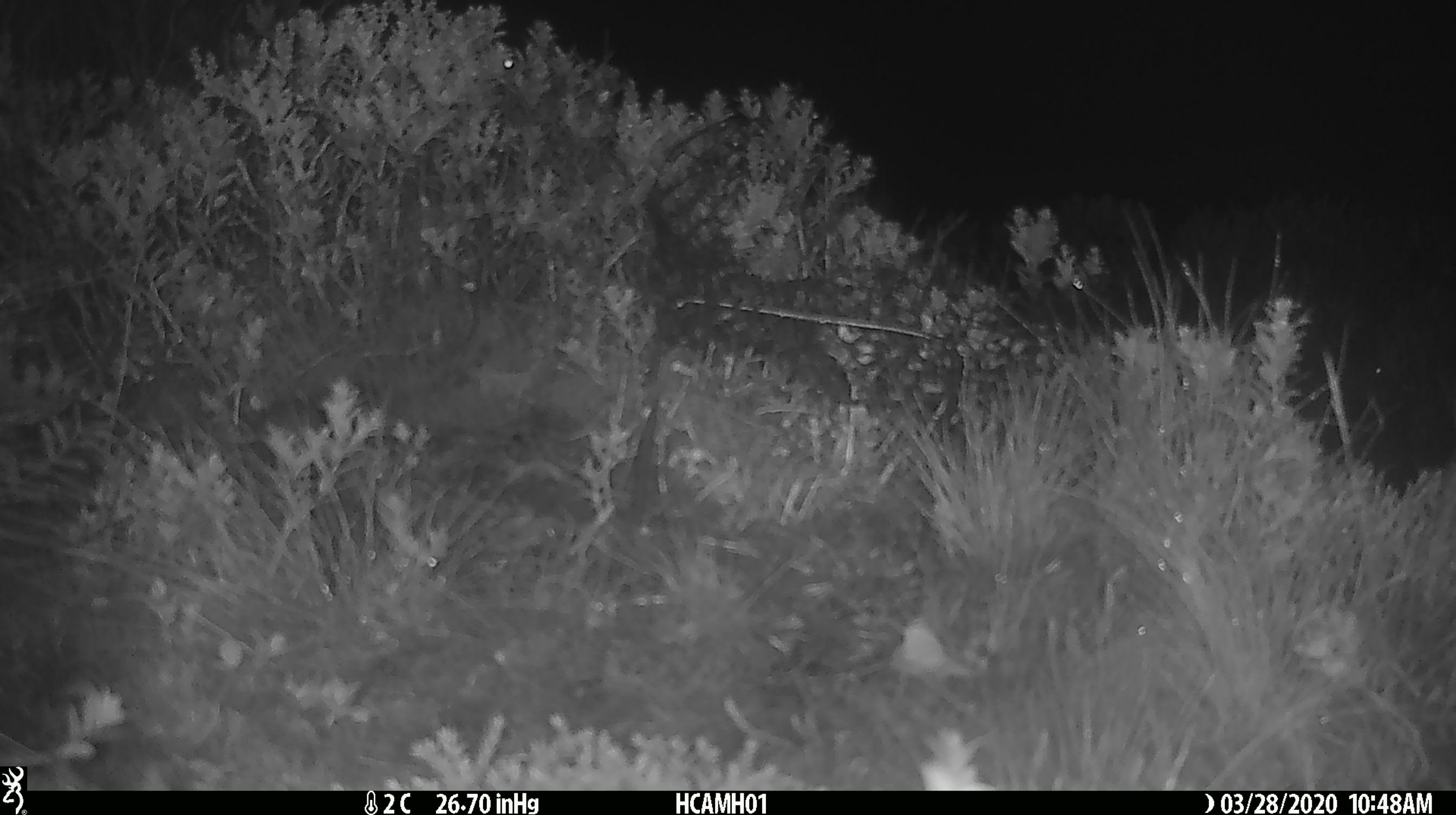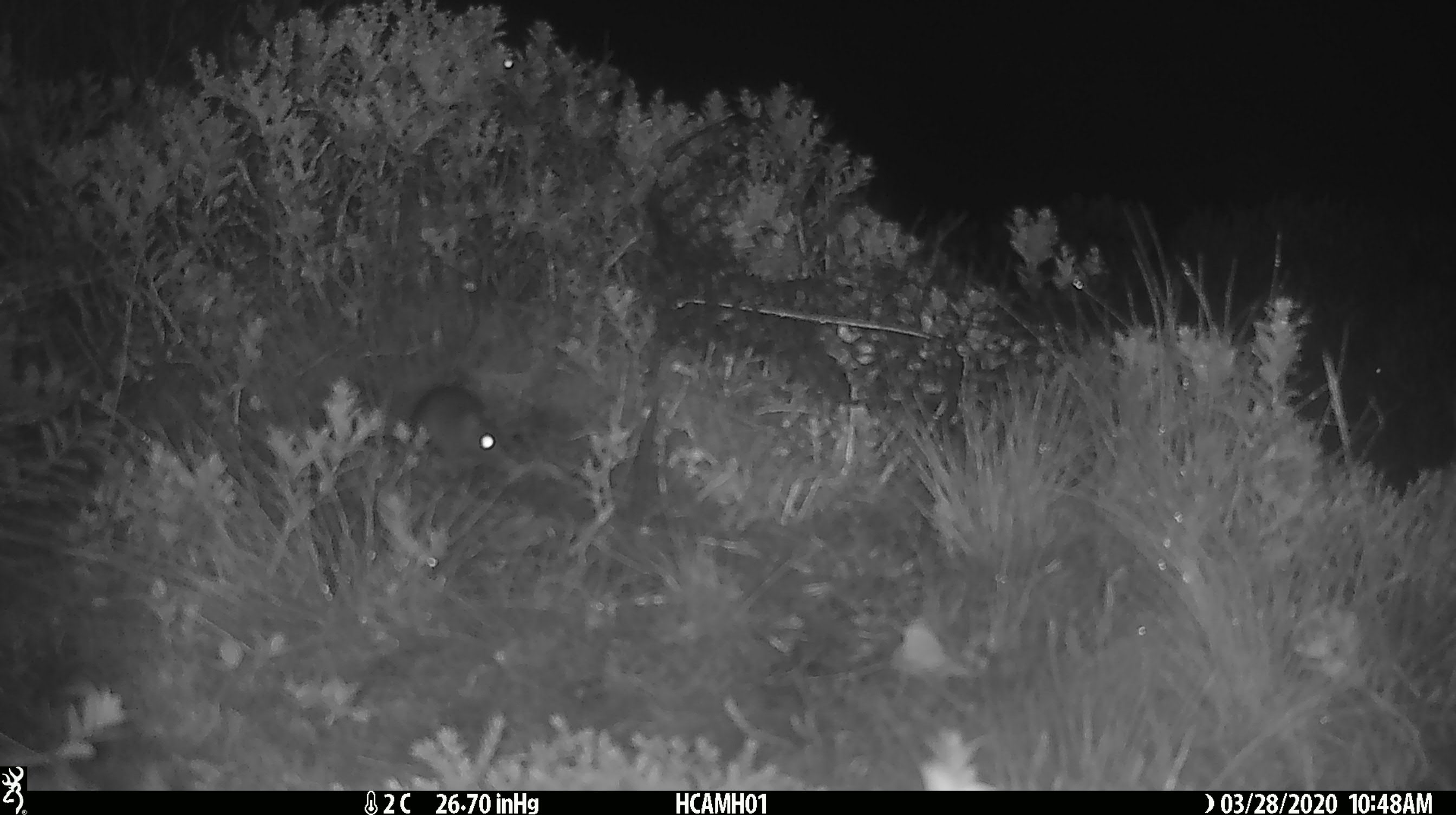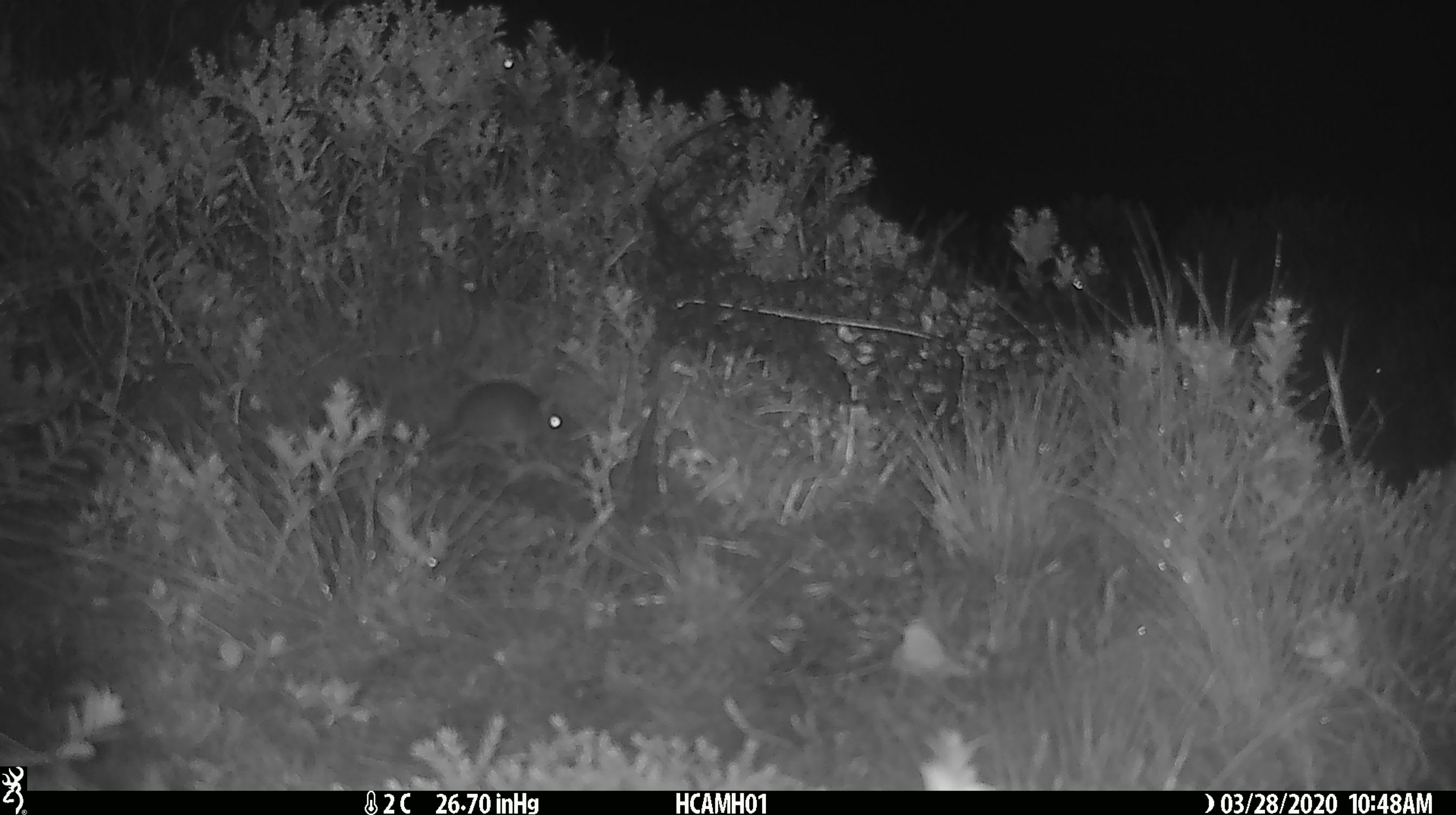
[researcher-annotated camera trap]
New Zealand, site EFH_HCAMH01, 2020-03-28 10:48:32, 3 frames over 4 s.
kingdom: Animalia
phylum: Chordata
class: Mammalia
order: Rodentia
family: Muridae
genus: Mus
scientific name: Mus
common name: mouse